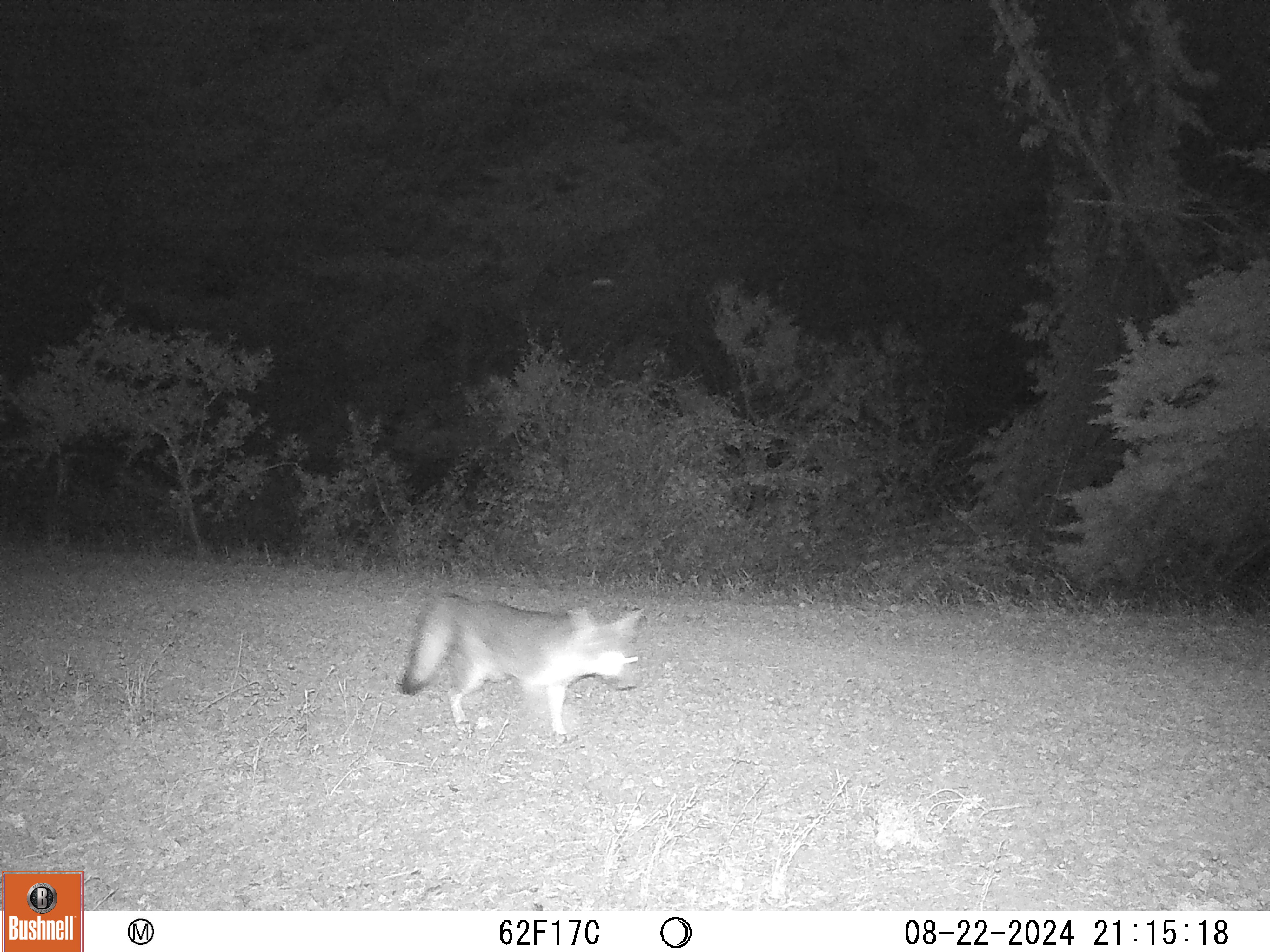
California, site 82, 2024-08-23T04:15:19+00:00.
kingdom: Animalia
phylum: Chordata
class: Mammalia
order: Carnivora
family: Canidae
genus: Urocyon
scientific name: Urocyon cinereoargenteus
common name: gray fox